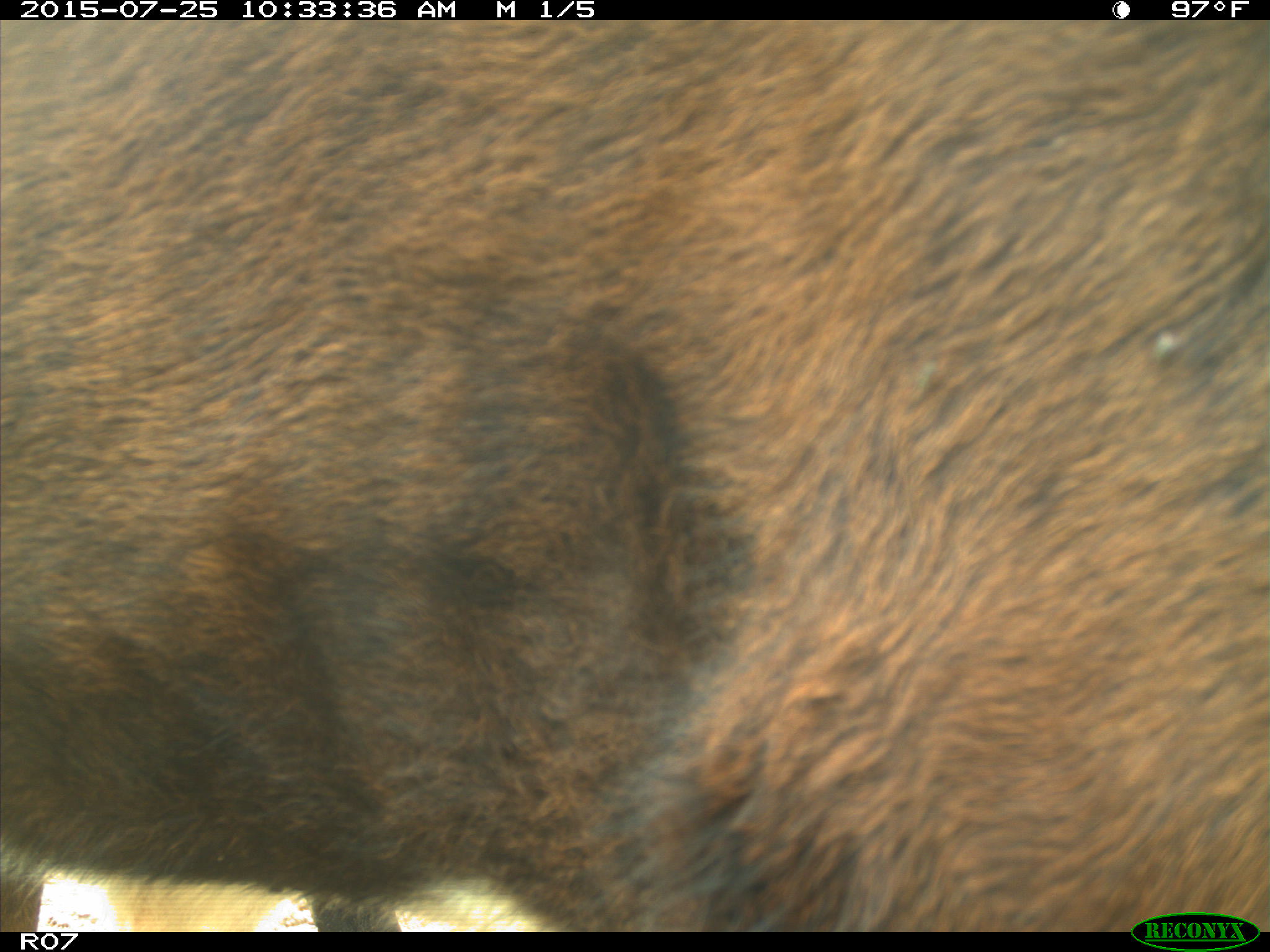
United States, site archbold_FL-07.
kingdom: Animalia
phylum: Chordata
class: Mammalia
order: Artiodactyla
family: Bovidae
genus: Bos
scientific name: Bos taurus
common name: domestic cow